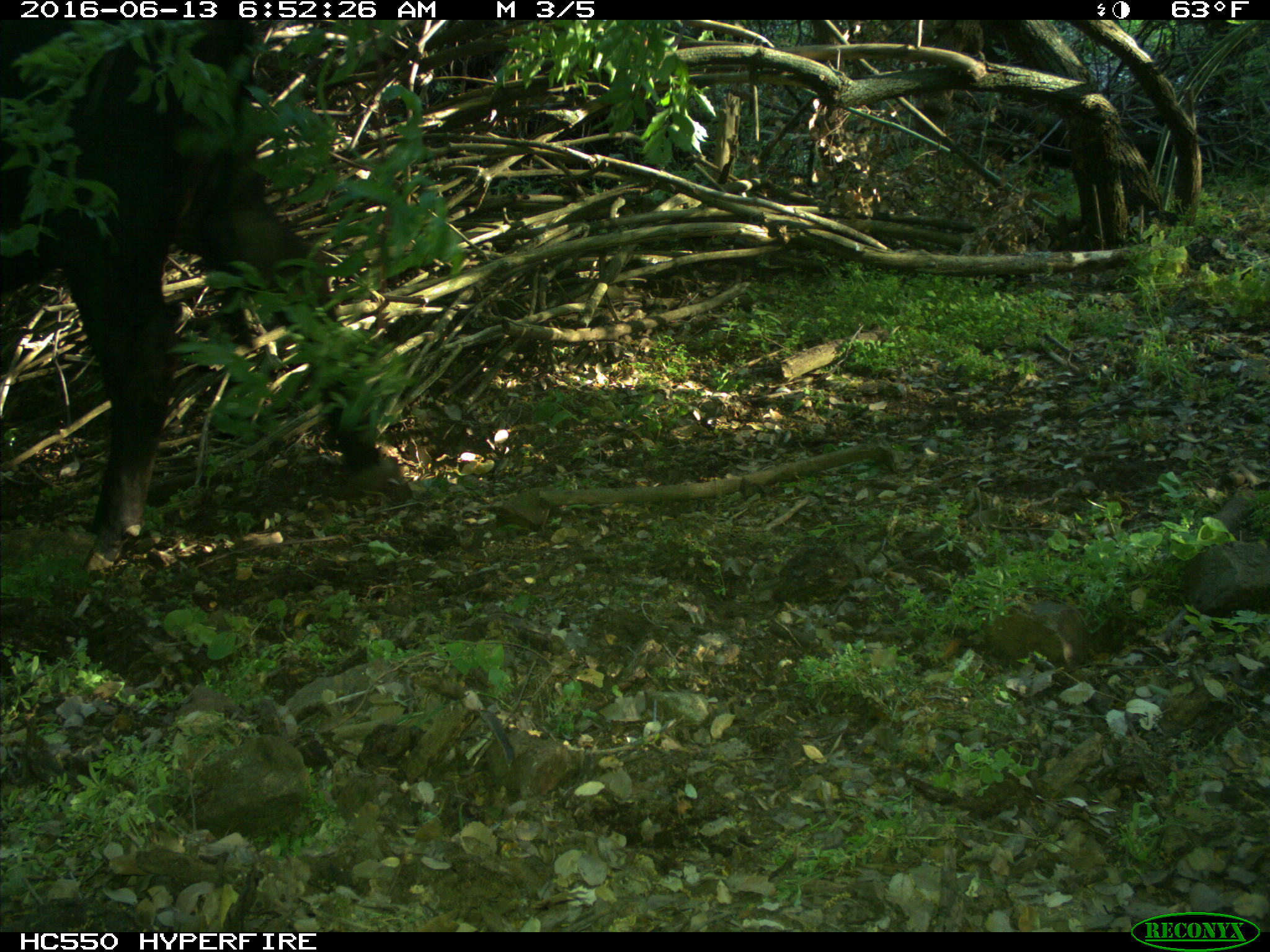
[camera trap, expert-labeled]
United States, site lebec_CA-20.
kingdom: Animalia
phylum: Chordata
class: Mammalia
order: Artiodactyla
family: Bovidae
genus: Bos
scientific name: Bos taurus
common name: domestic cow